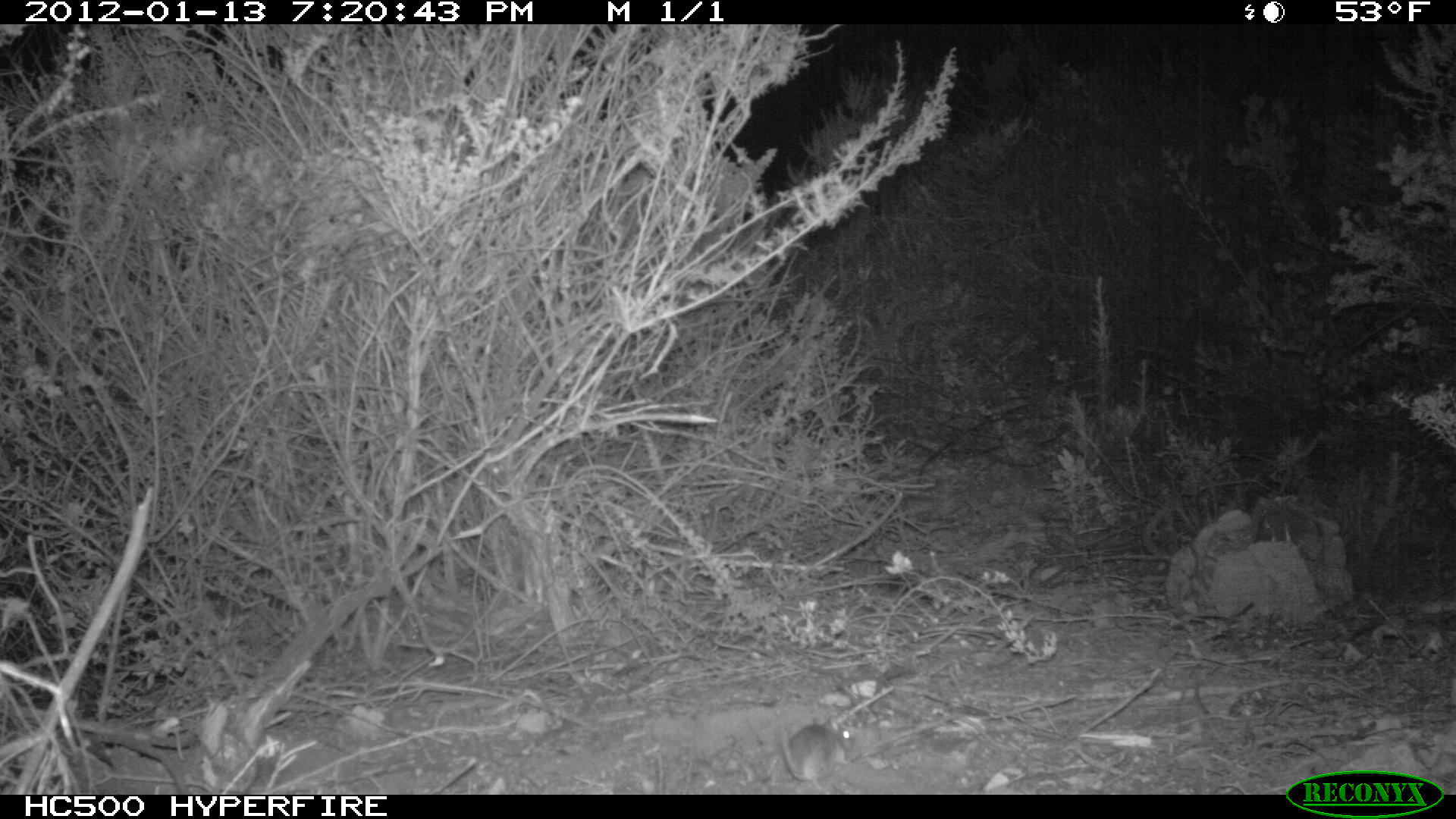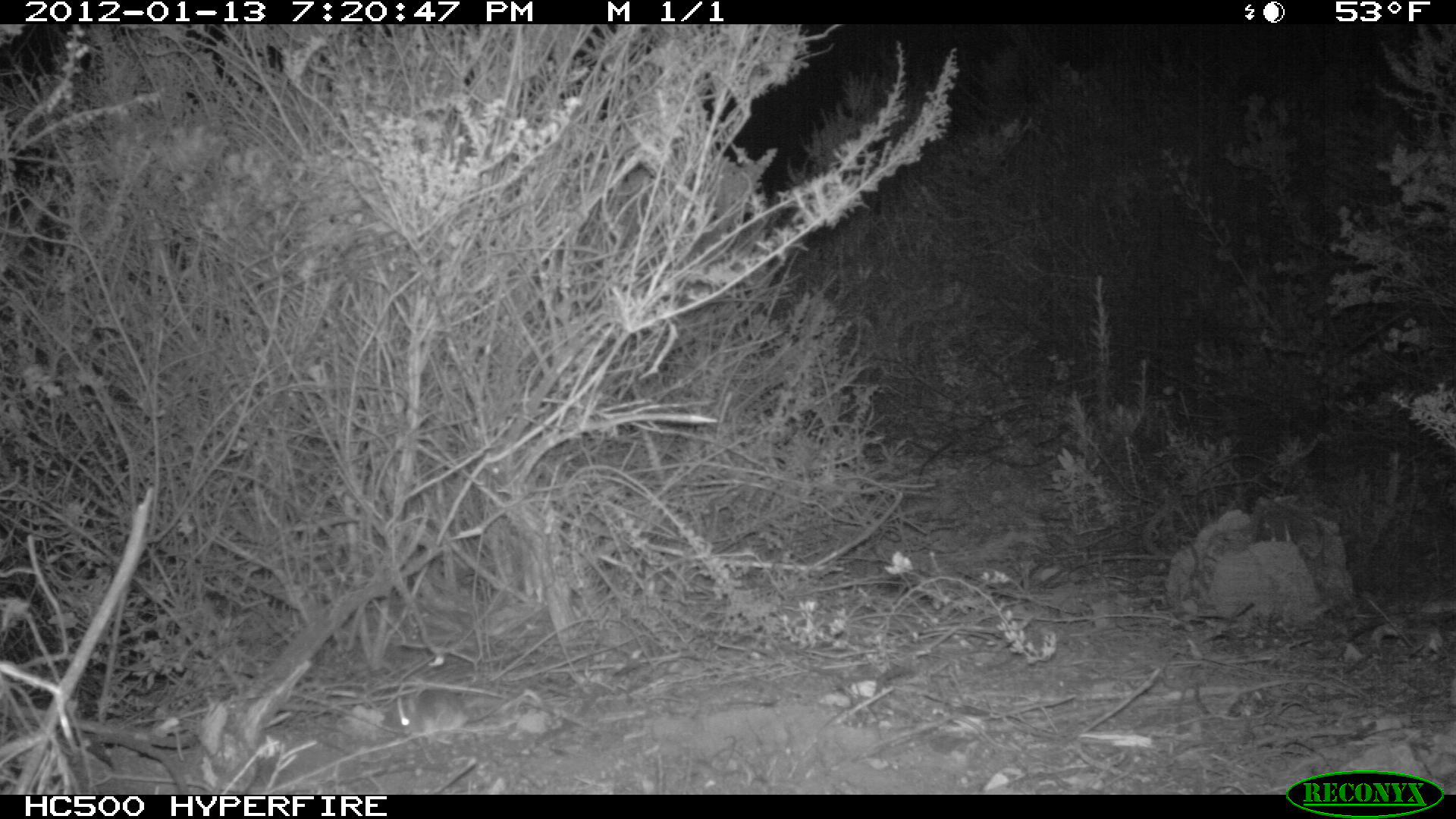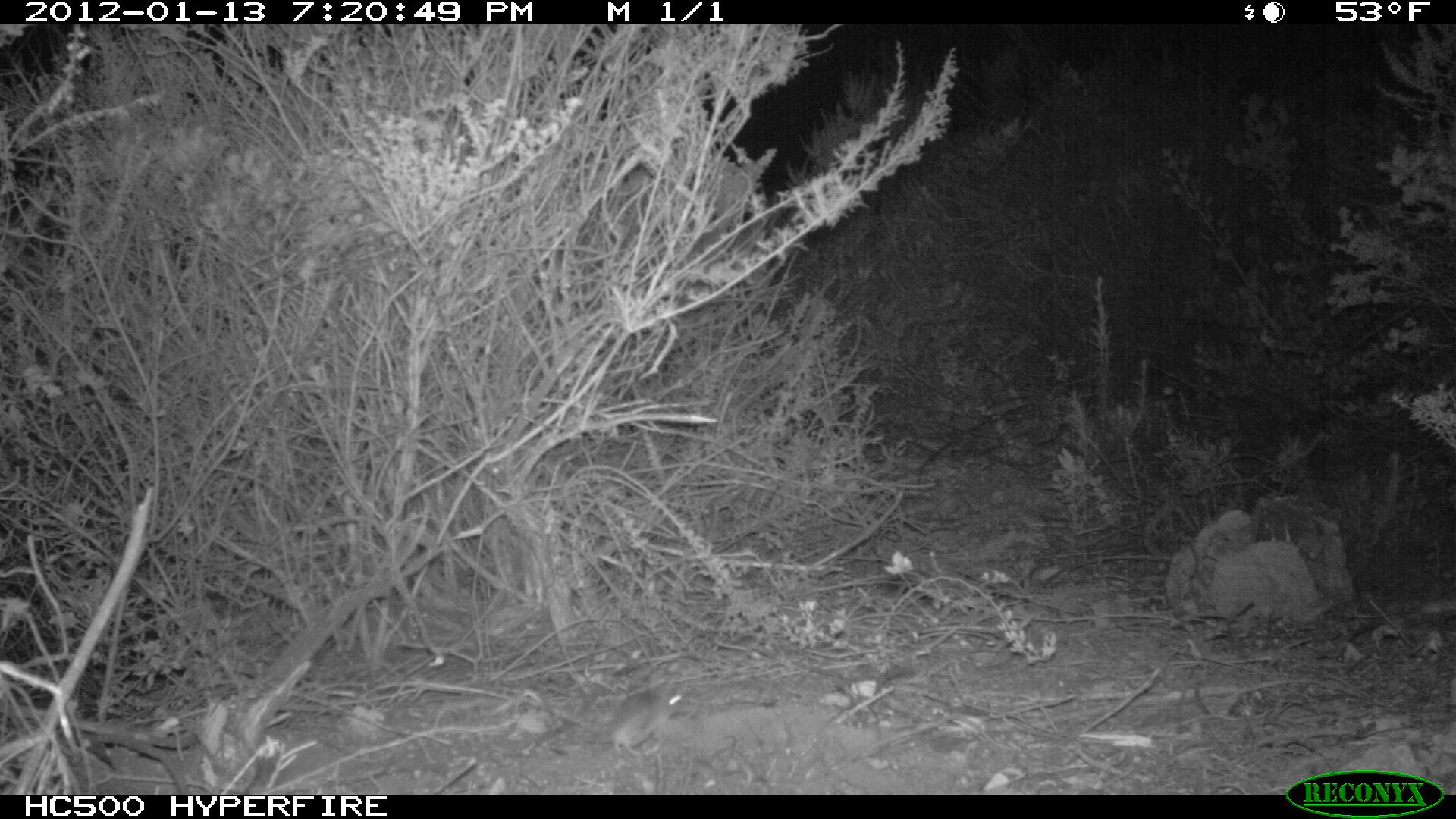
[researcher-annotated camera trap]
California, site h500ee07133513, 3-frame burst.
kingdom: Animalia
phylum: Chordata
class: Mammalia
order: Rodentia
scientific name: Rodentia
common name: rodent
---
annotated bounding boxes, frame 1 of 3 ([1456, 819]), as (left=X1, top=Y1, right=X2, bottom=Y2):
rodent: (left=777, top=720, right=857, bottom=790)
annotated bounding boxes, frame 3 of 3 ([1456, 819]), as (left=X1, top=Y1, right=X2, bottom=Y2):
rodent: (left=610, top=685, right=689, bottom=758)